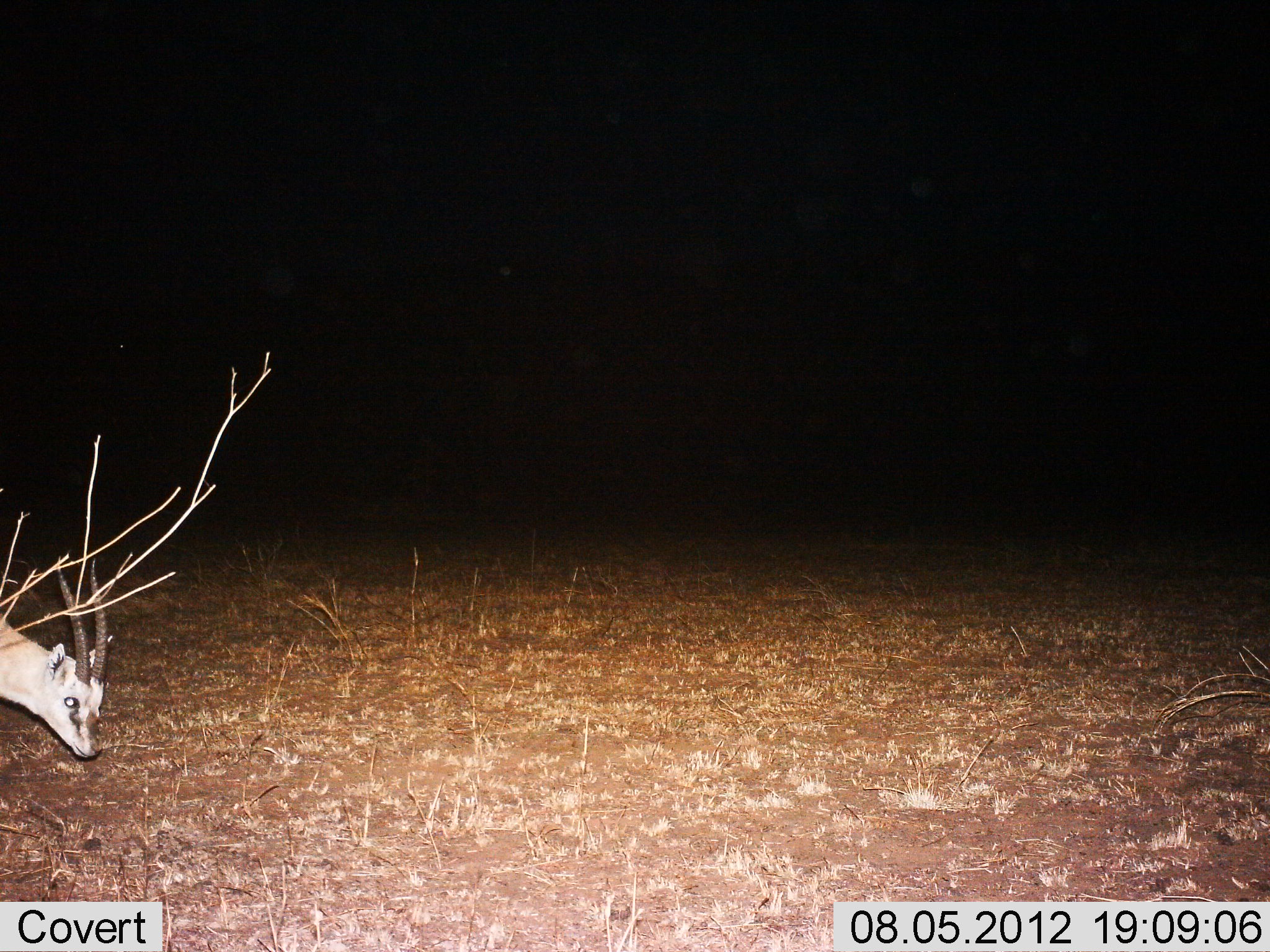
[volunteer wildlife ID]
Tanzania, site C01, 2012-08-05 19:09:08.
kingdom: Animalia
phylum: Chordata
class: Mammalia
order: Artiodactyla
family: Bovidae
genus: Eudorcas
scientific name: Eudorcas thomsonii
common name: thomson's gazelle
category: gazellethomsons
Gazellethomsons (thomson's gazelle) (Eudorcas thomsonii), count 1. Behavior (volunteer vote fractions): standing 50%, resting 0%, moving 0%, interacting 0%. Young present (vote fraction): 0%. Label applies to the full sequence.